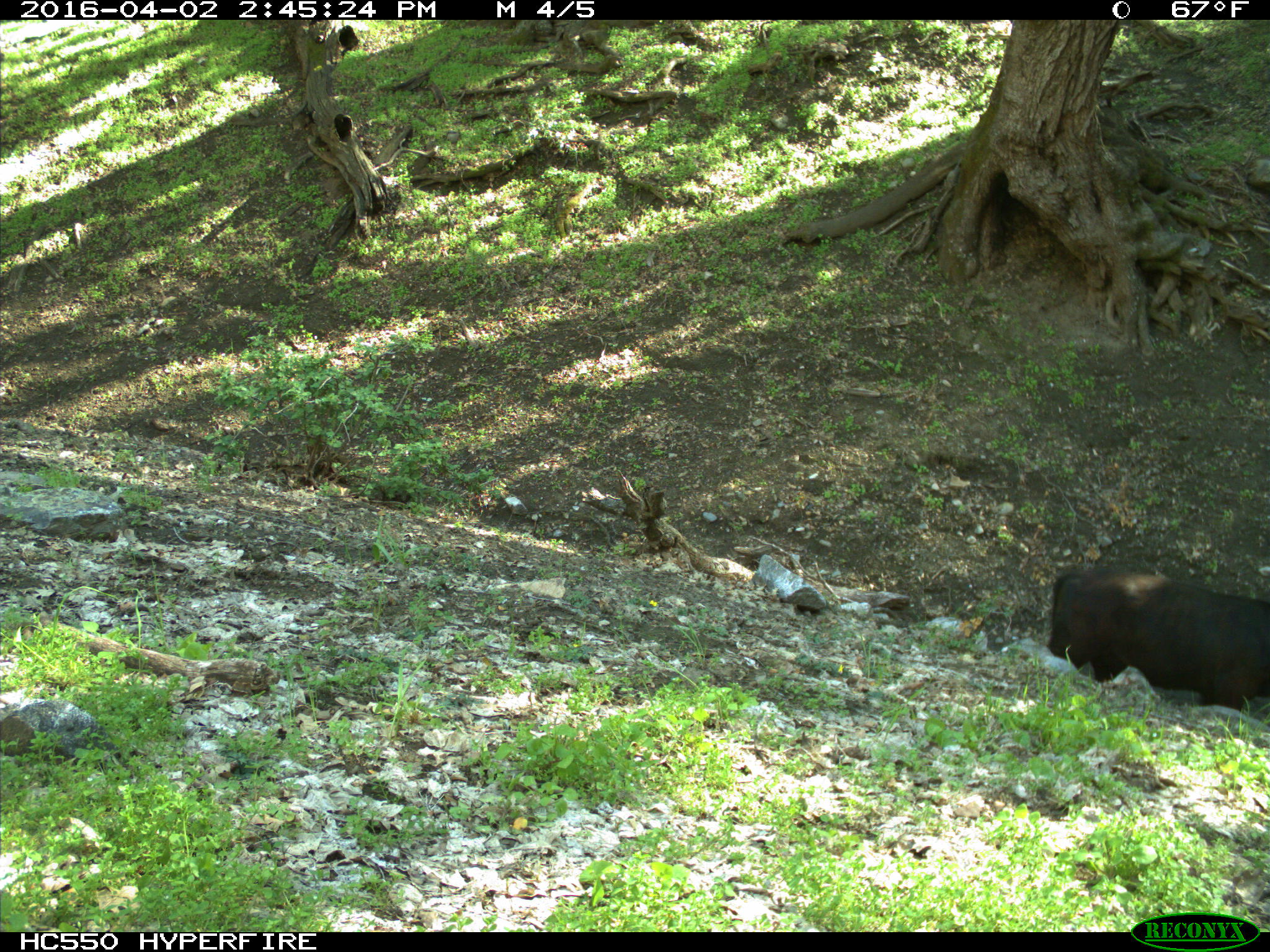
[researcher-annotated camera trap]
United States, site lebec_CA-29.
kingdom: Animalia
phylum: Chordata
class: Mammalia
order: Artiodactyla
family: Bovidae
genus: Bos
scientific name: Bos taurus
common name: domestic cow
Bos taurus (domestic cow).